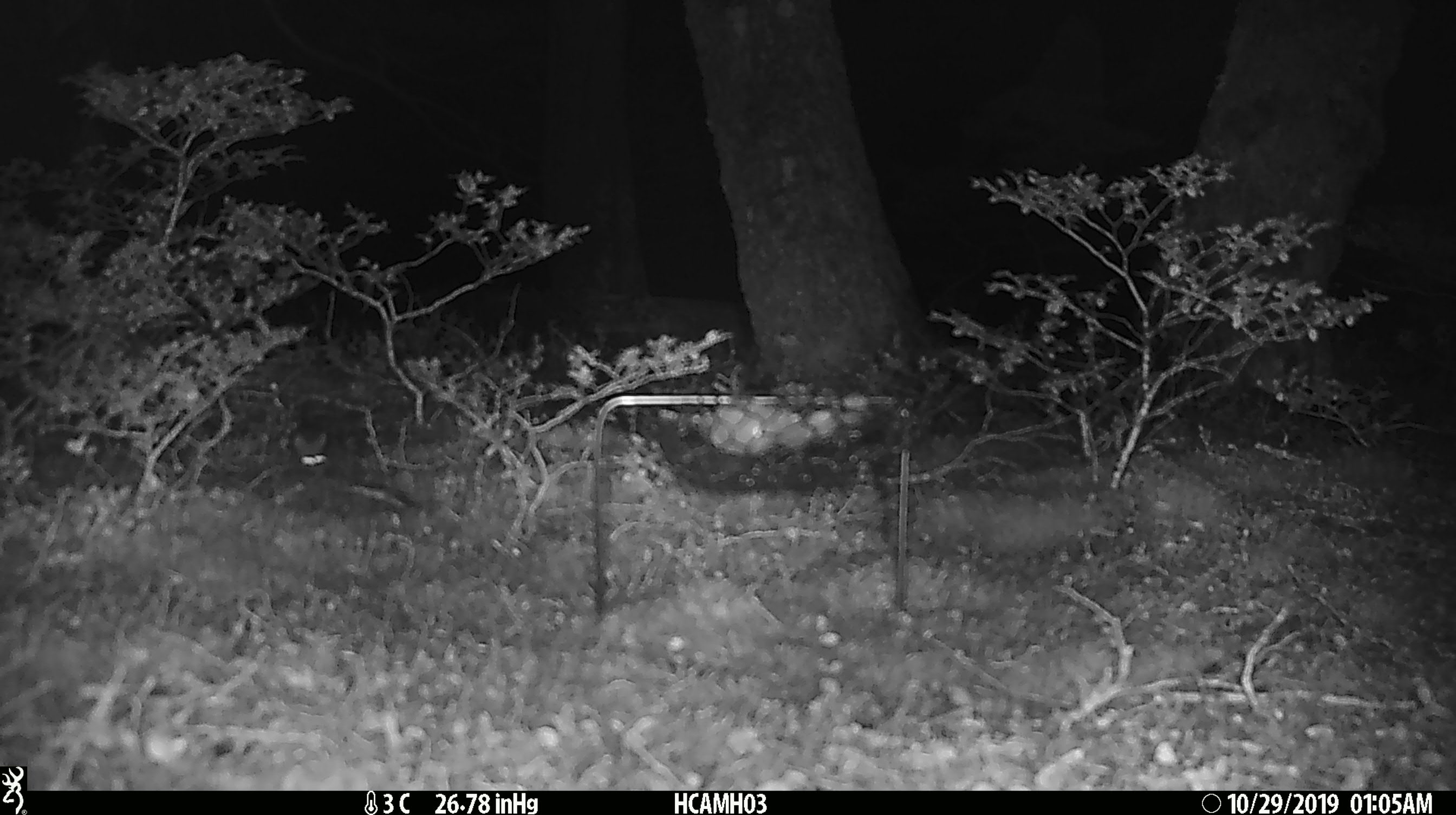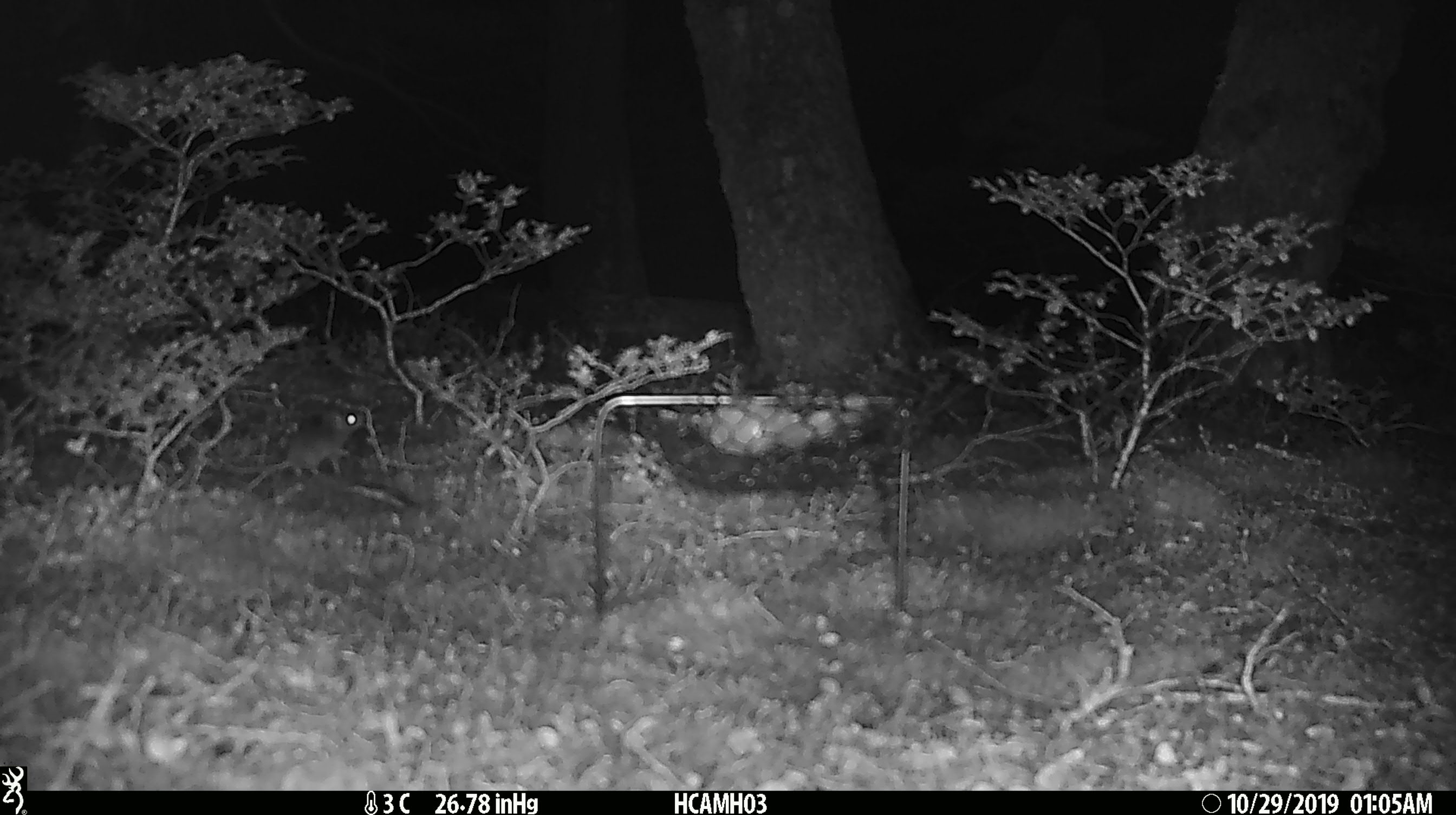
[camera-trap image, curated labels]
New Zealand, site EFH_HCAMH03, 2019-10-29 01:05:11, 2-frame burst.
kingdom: Animalia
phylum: Chordata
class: Mammalia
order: Rodentia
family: Muridae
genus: Mus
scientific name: Mus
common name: mouse